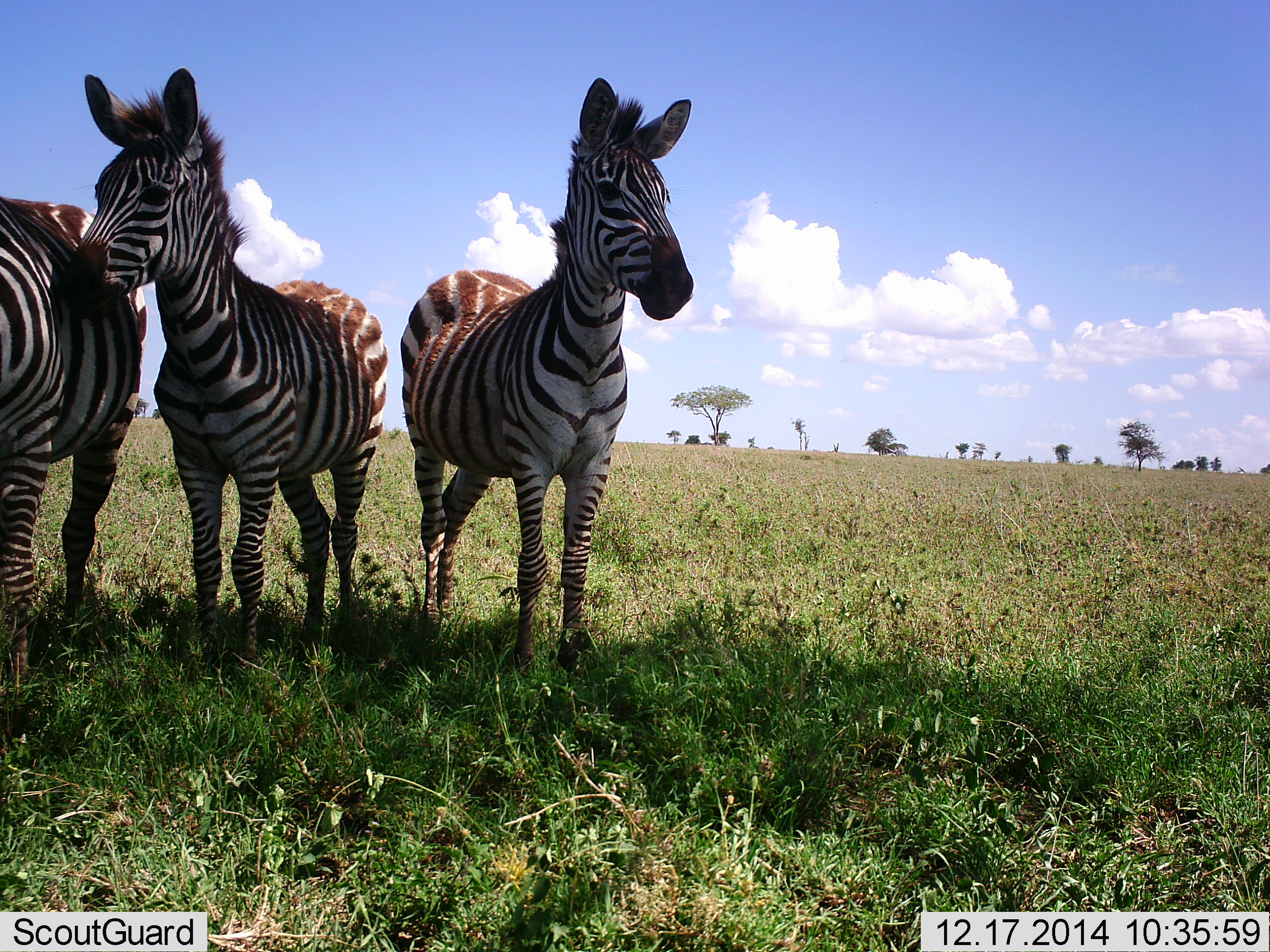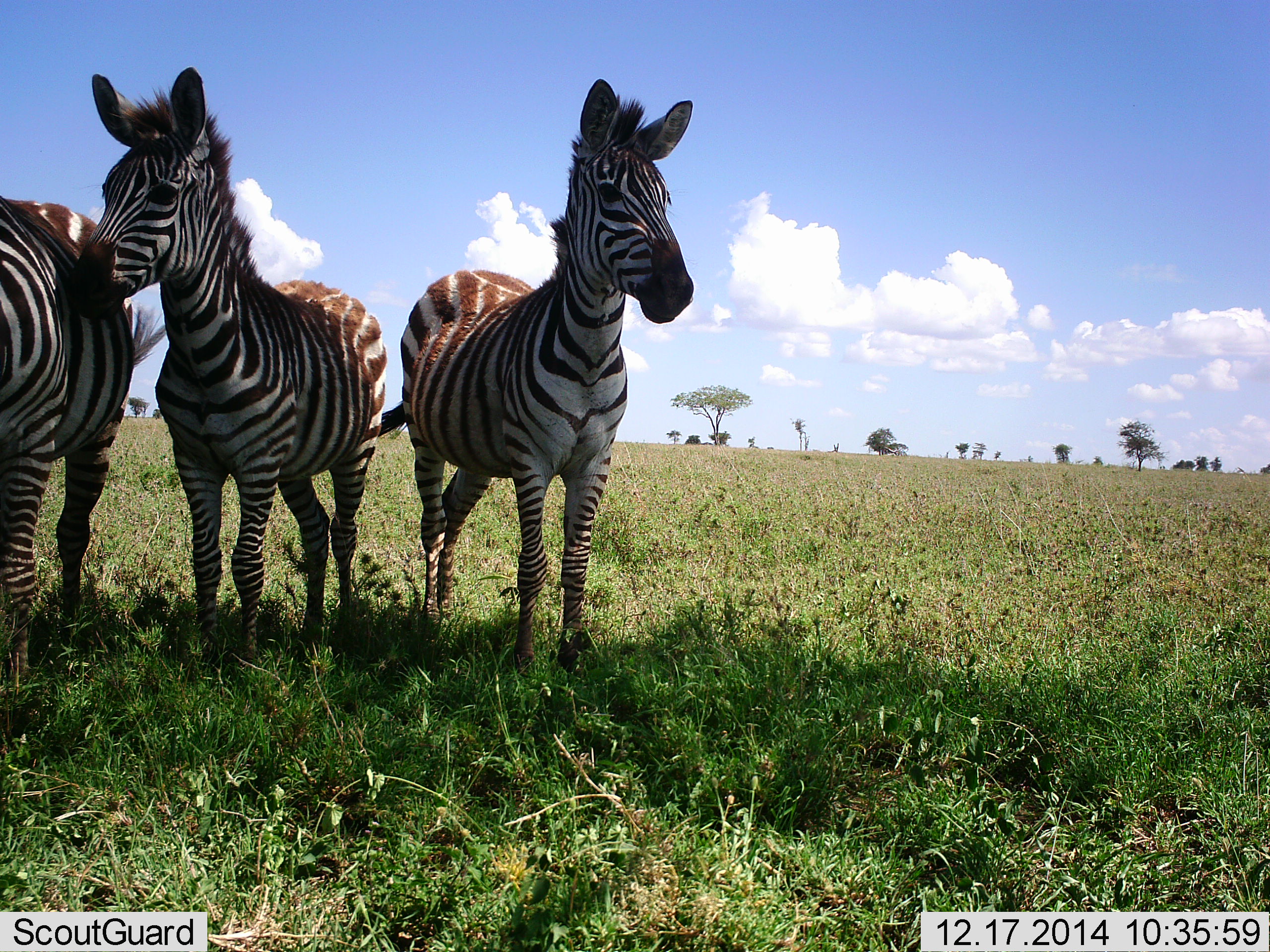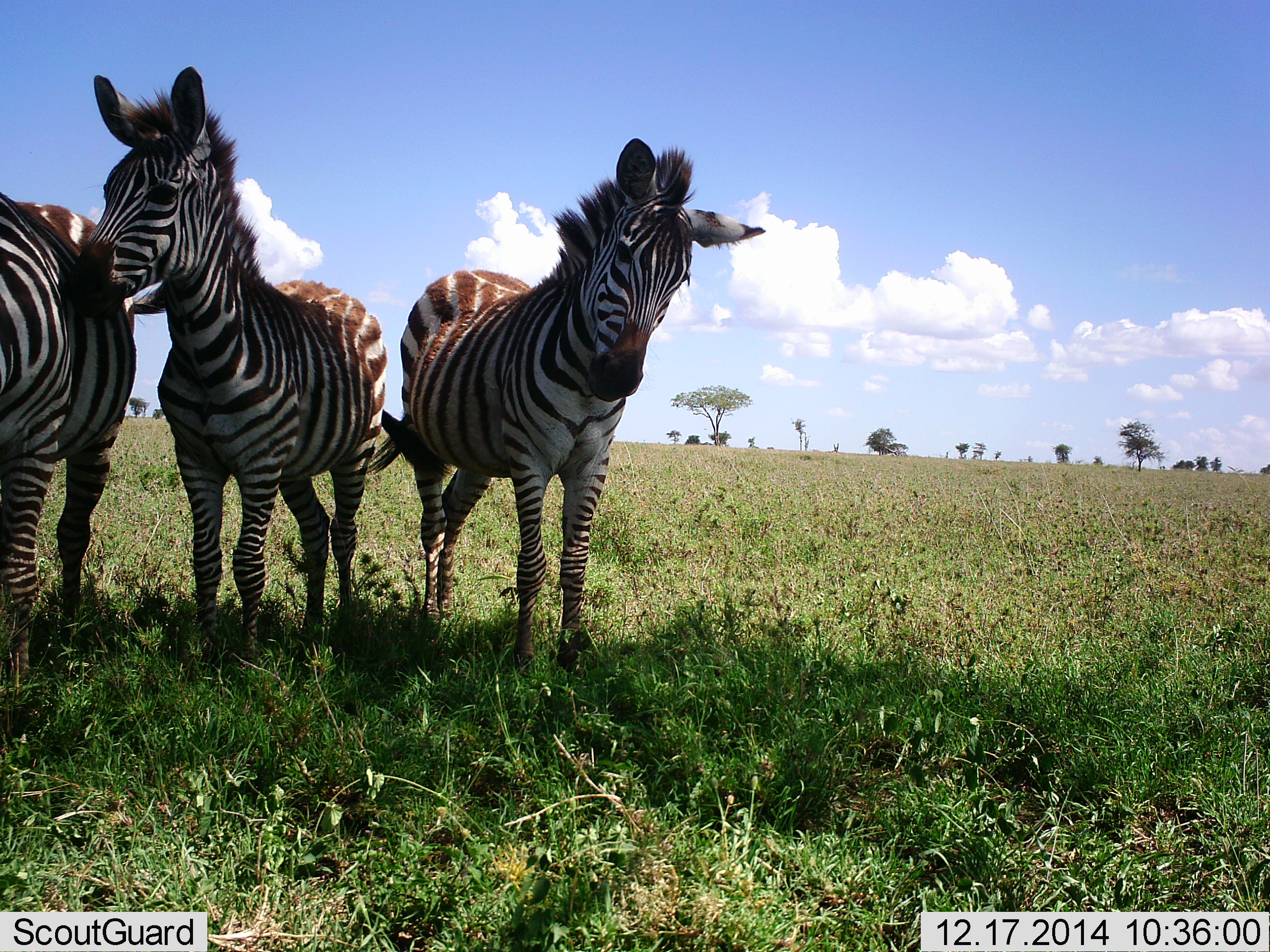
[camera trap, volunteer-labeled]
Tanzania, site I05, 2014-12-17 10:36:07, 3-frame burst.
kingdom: Animalia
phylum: Chordata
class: Mammalia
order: Perissodactyla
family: Equidae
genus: Equus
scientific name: Equus quagga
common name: plains zebra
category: zebra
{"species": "zebra (plains zebra) (Equus quagga)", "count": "3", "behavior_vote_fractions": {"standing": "100%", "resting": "0%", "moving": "0%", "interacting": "0%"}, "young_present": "10%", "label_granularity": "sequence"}